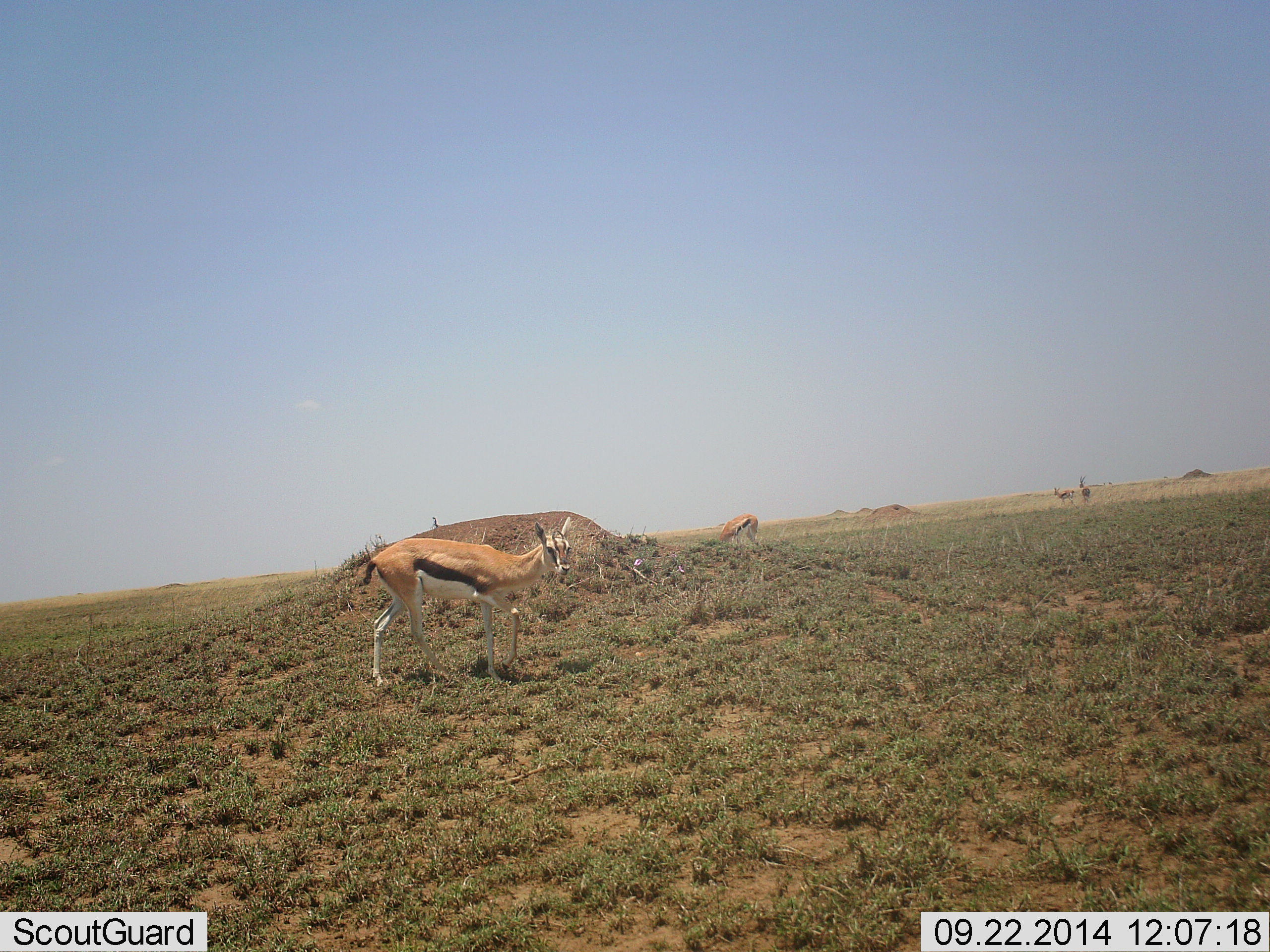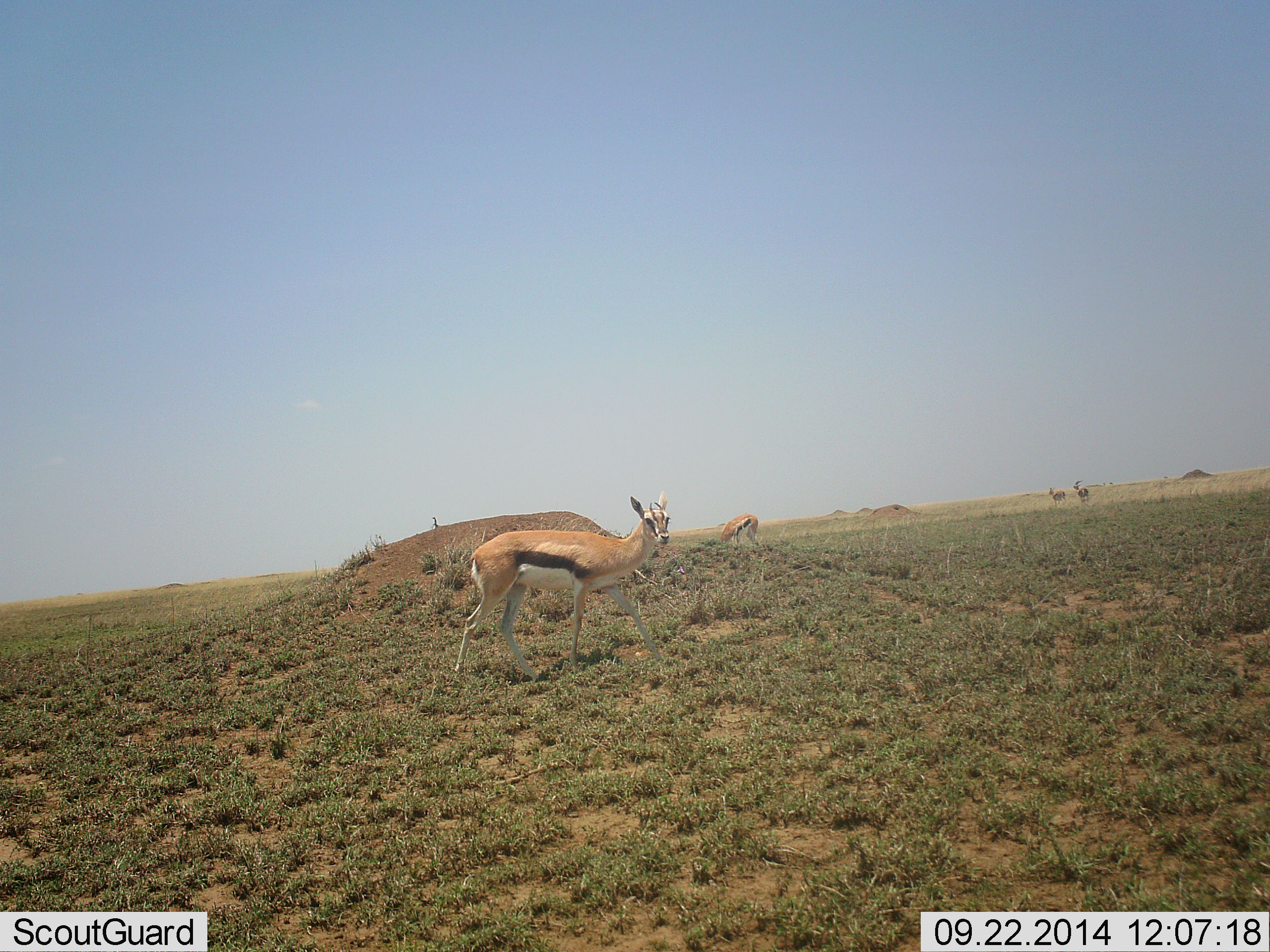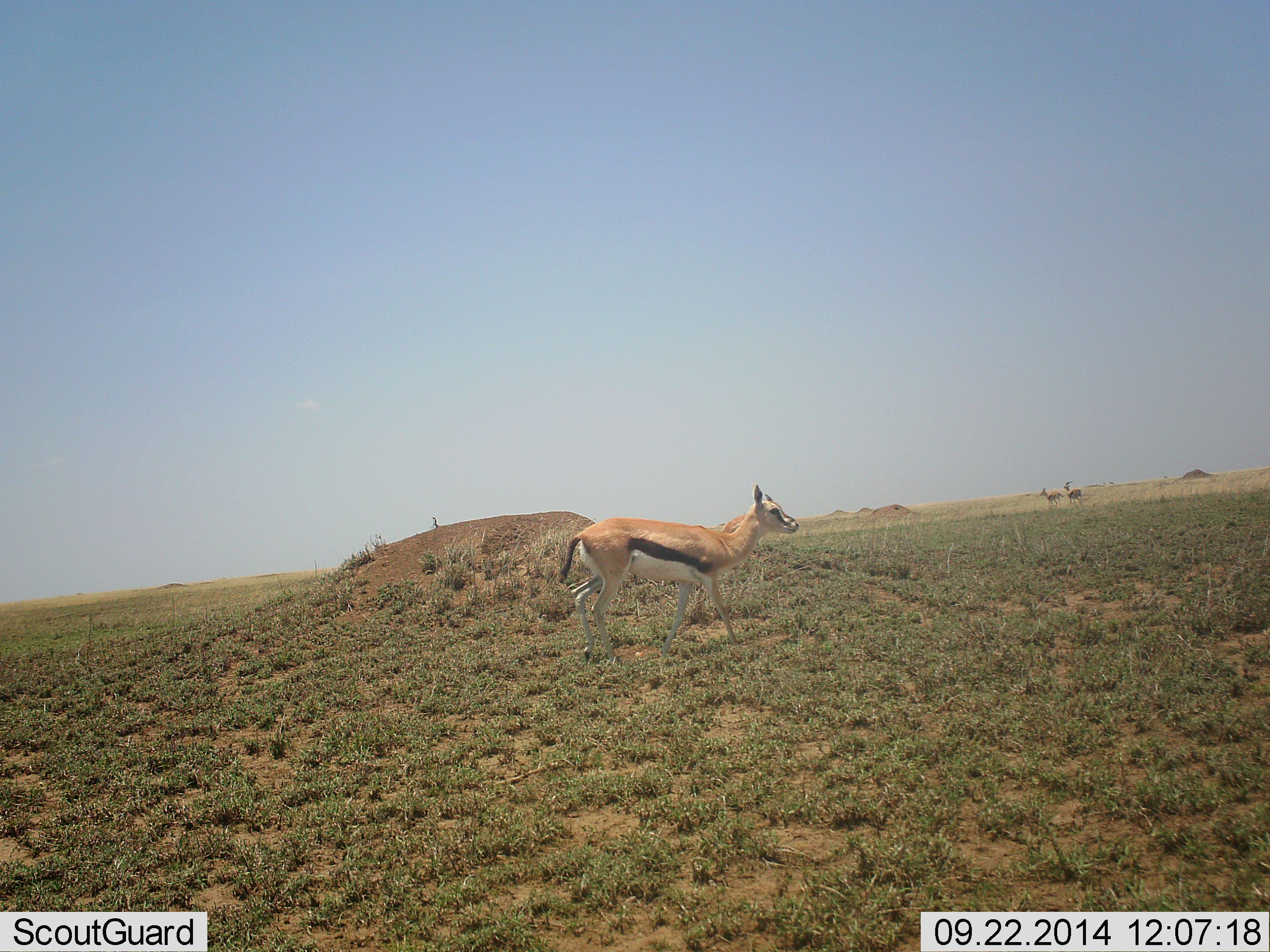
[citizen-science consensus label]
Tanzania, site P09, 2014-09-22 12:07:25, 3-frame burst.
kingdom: Animalia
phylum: Chordata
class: Mammalia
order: Artiodactyla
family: Bovidae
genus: Eudorcas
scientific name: Eudorcas thomsonii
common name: thomson's gazelle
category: gazellethomsons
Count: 4.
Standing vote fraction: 60%.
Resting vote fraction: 0%.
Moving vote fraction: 80%.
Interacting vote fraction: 0%.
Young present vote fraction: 0%.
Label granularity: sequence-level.